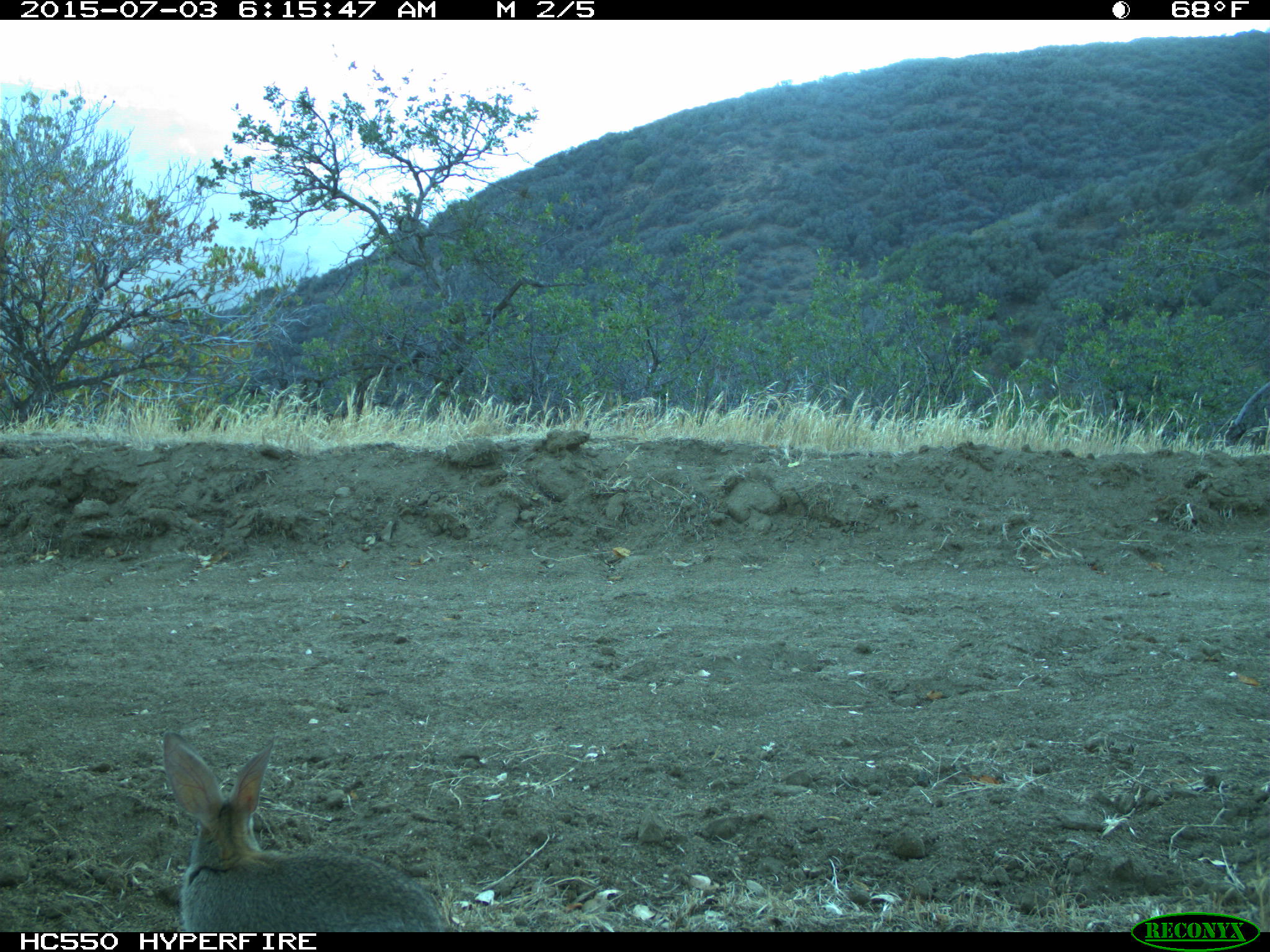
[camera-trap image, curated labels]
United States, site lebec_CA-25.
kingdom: Animalia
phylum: Chordata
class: Mammalia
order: Lagomorpha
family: Leporidae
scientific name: Leporidae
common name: rabbits and hares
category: unidentified rabbit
Unidentified rabbit (rabbits and hares) (Leporidae).